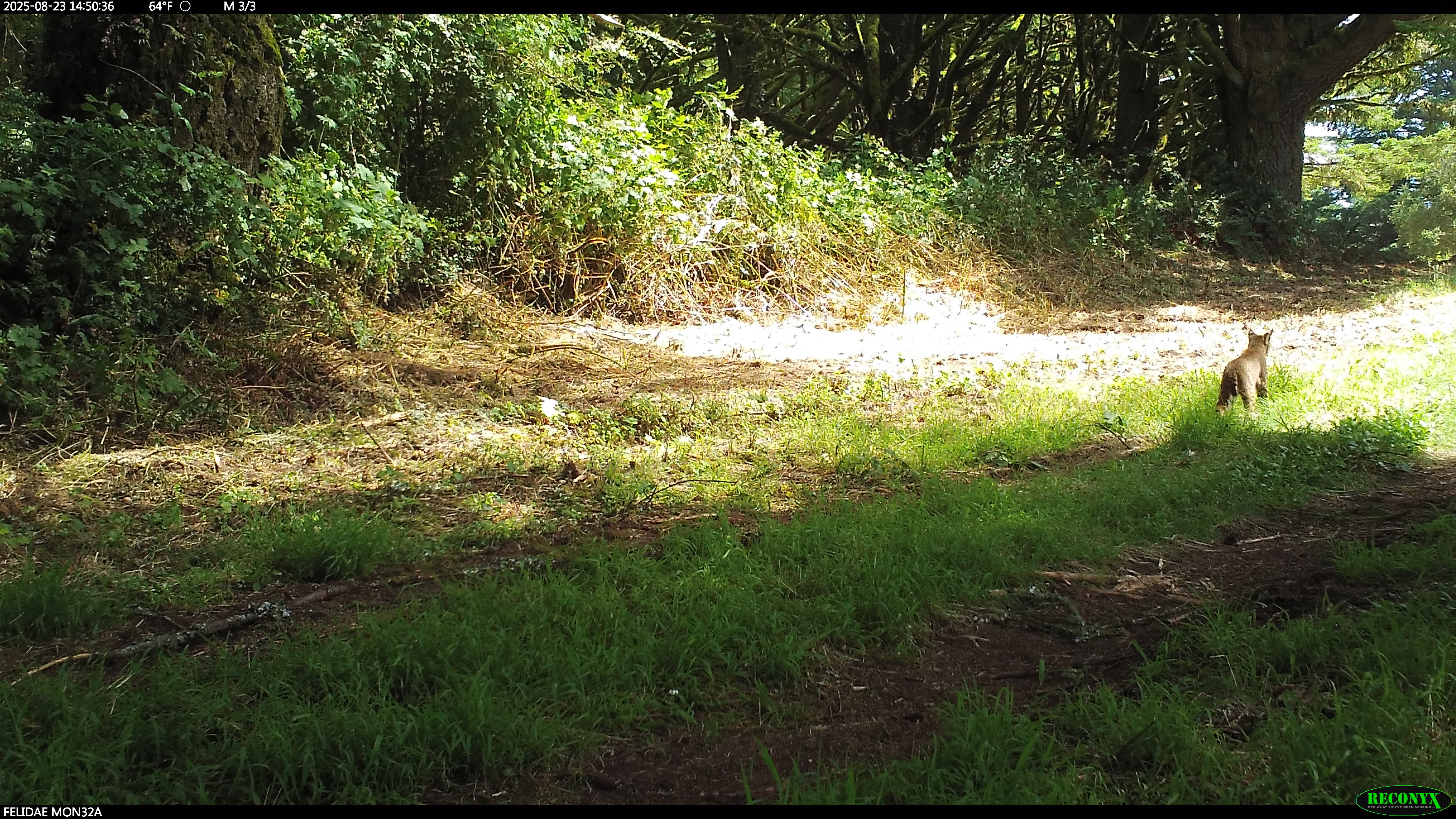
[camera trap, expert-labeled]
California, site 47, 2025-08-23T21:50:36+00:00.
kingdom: Animalia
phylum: Chordata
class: Mammalia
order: Carnivora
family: Felidae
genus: Lynx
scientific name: Lynx rufus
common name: bobcat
Bobcat (Lynx rufus).